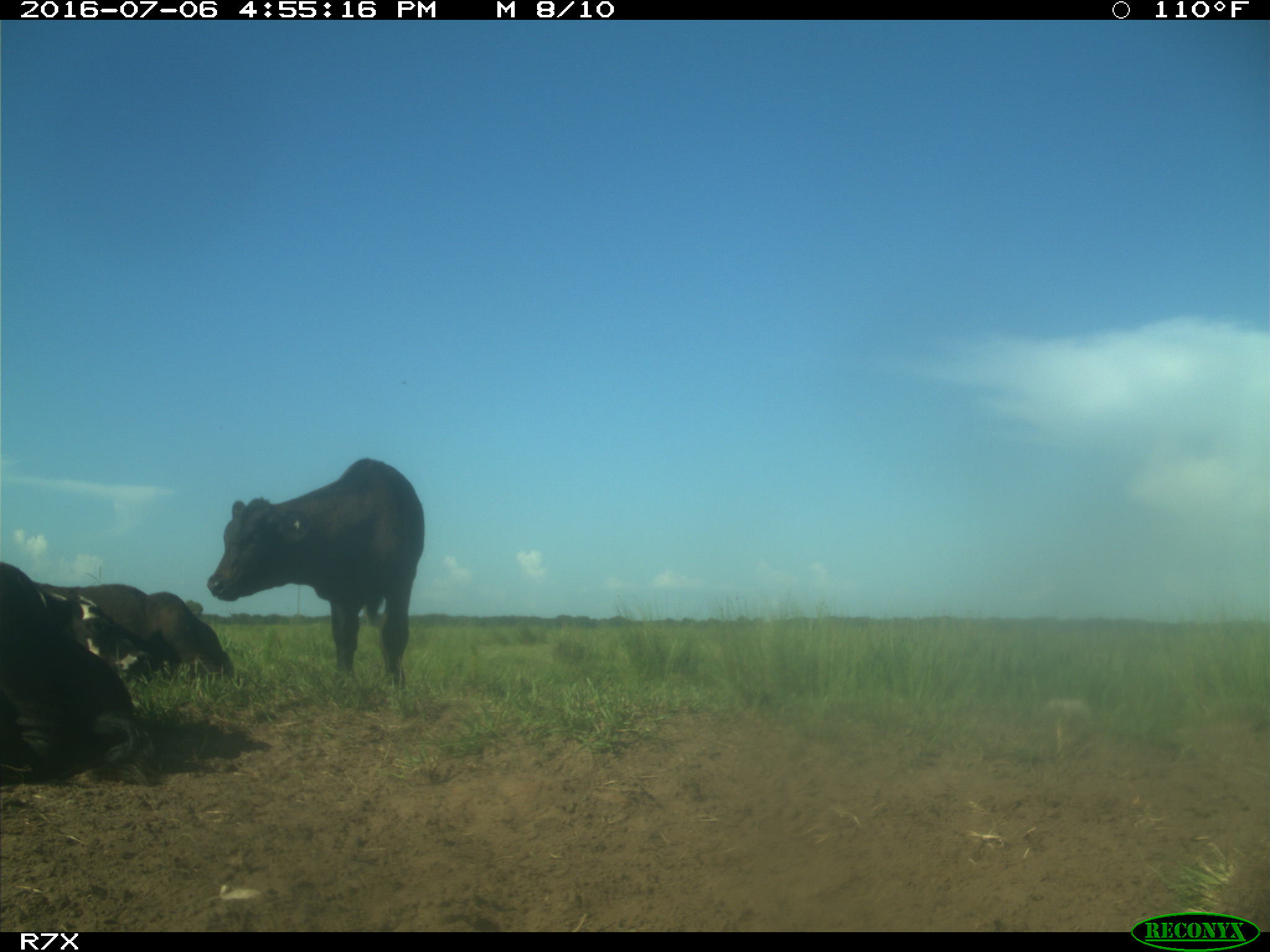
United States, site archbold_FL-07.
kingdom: Animalia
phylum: Chordata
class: Mammalia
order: Artiodactyla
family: Bovidae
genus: Bos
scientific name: Bos taurus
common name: domestic cow